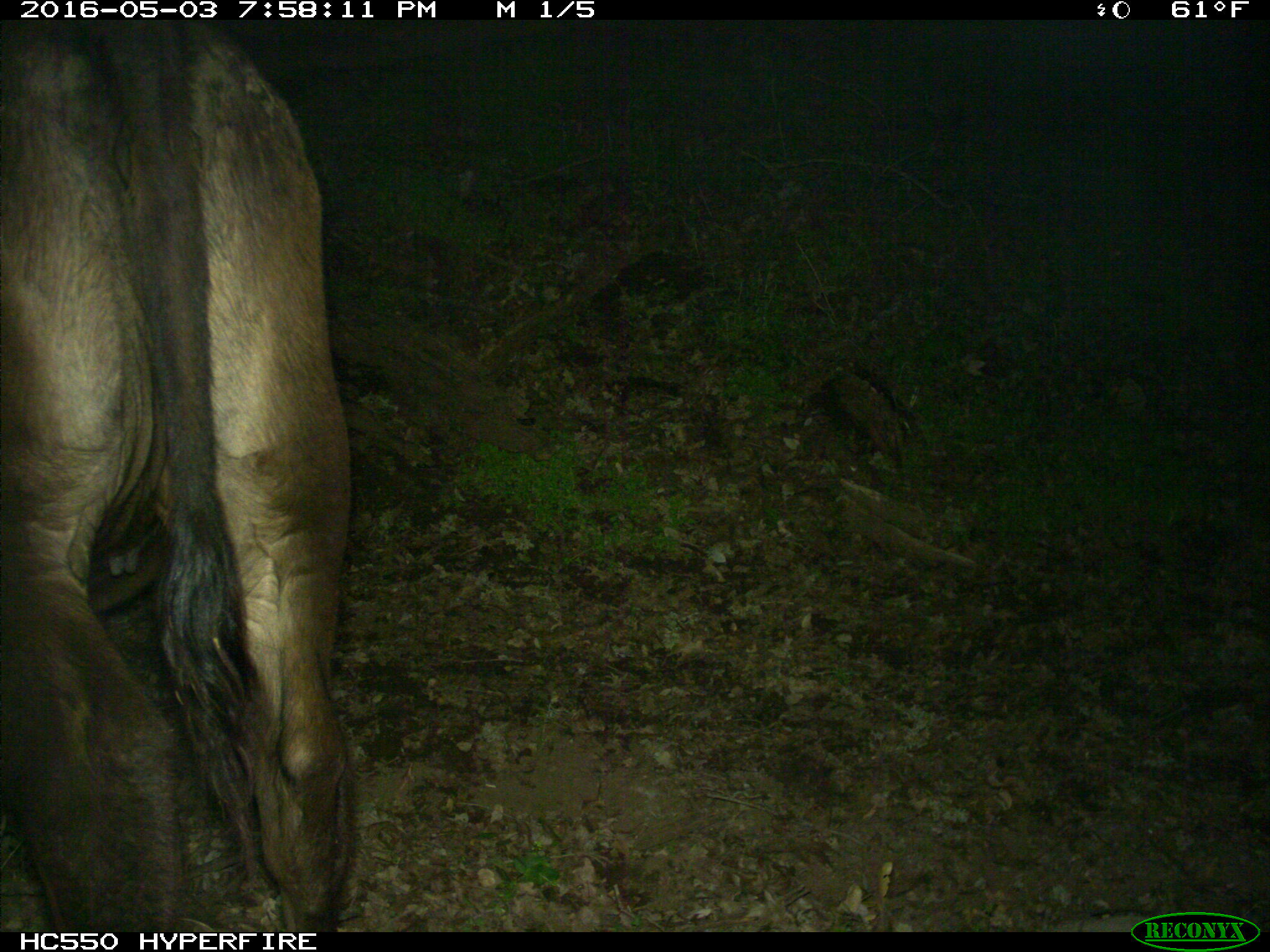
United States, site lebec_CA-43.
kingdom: Animalia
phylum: Chordata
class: Mammalia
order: Artiodactyla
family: Bovidae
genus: Bos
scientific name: Bos taurus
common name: domestic cow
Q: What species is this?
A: Bos taurus (domestic cow).